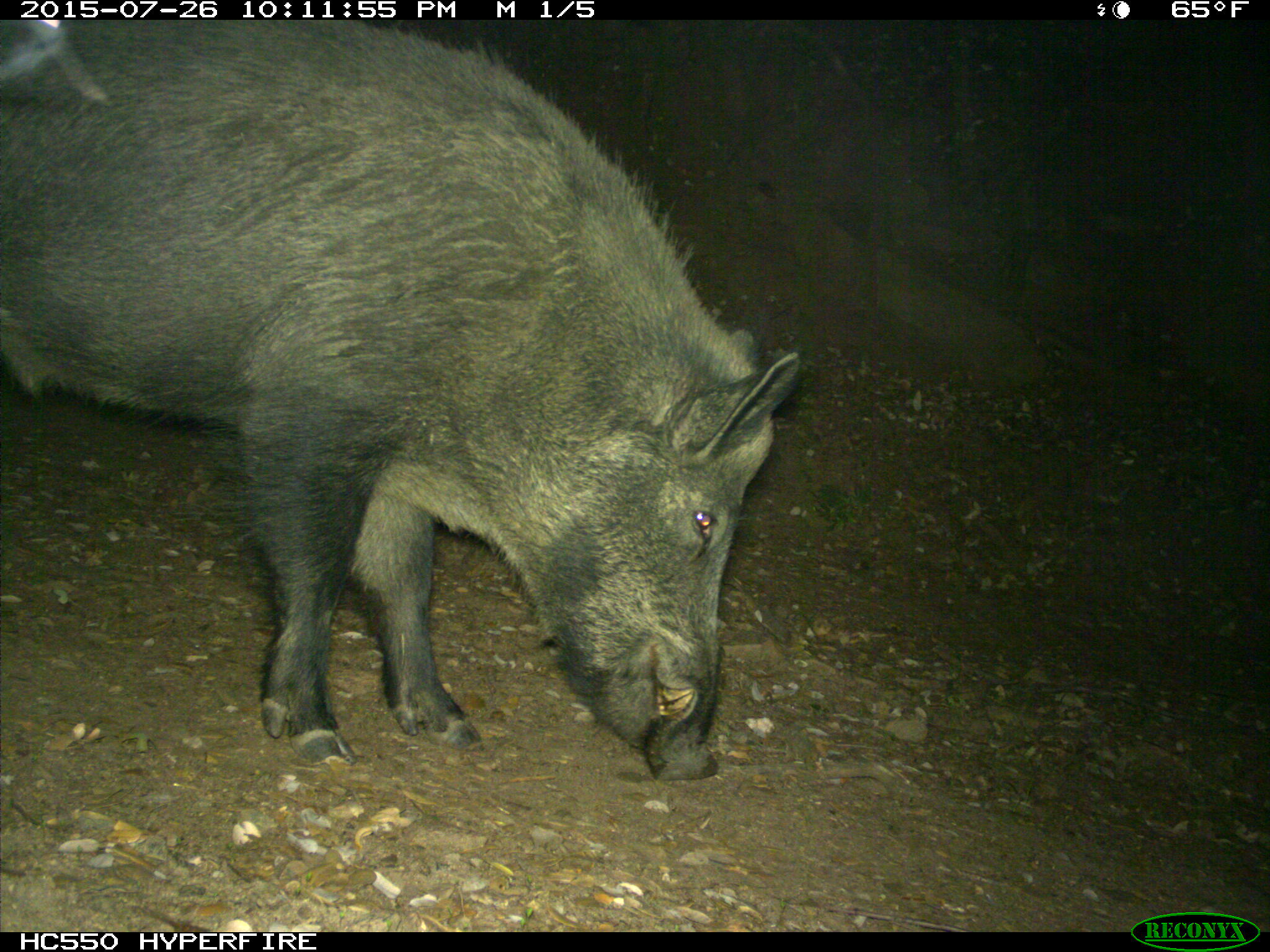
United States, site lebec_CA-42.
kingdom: Animalia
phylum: Chordata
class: Mammalia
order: Artiodactyla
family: Suidae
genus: Sus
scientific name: Sus scrofa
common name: wild boar